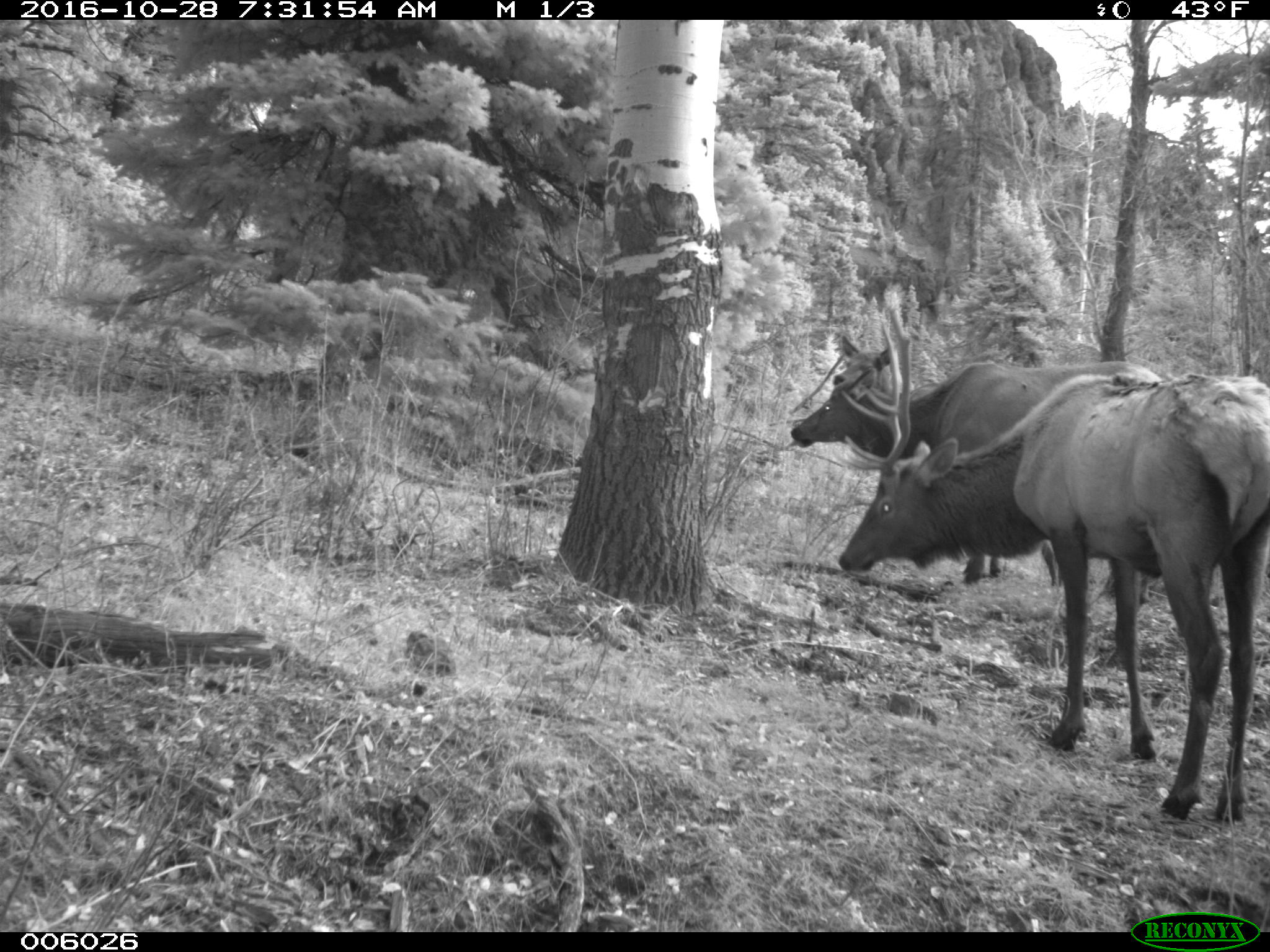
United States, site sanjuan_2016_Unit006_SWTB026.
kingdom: Animalia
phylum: Chordata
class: Mammalia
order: Artiodactyla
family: Cervidae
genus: Cervus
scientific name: Cervus elaphus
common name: red deer